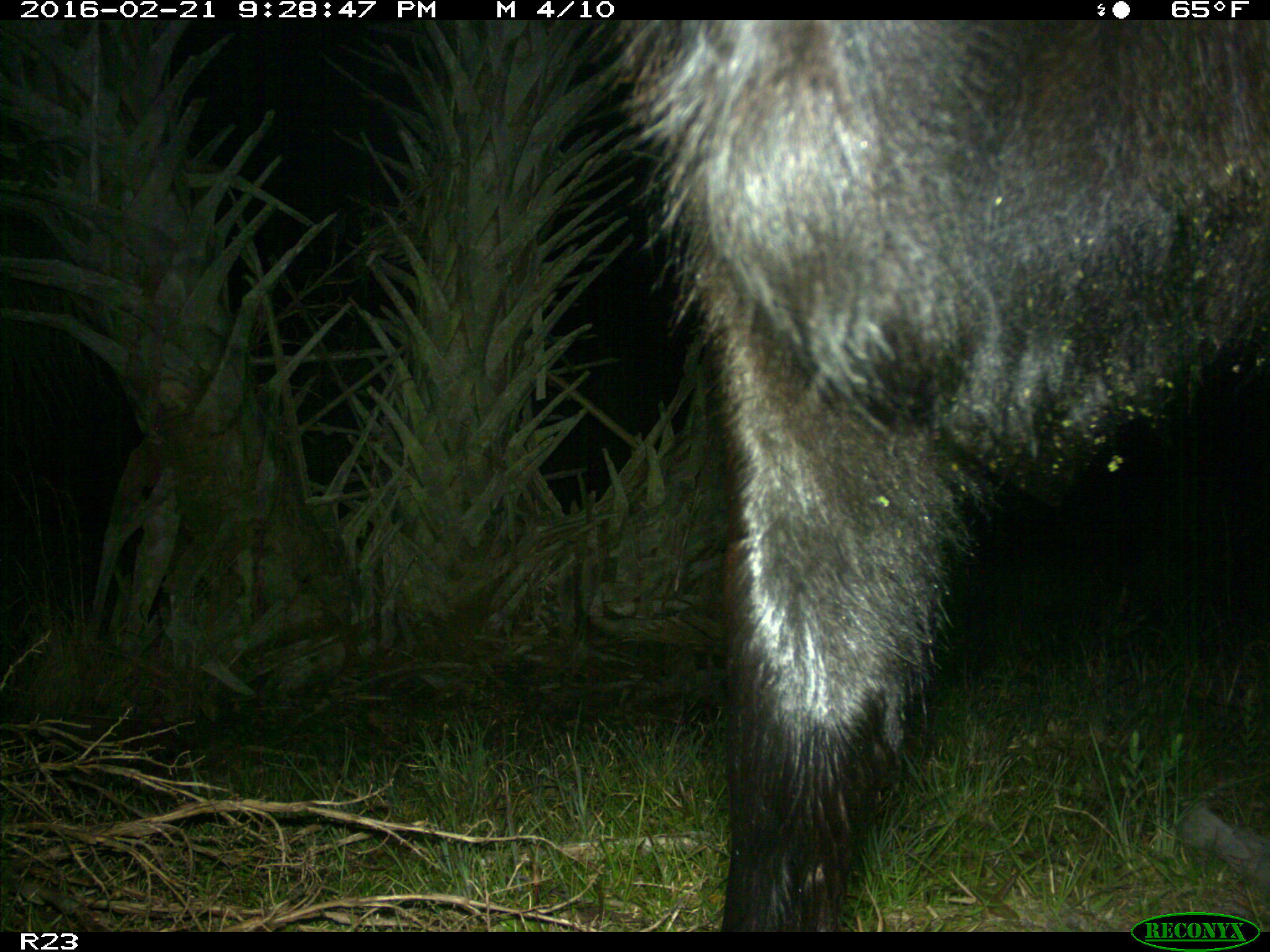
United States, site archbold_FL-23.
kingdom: Animalia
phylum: Chordata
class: Mammalia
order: Artiodactyla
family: Bovidae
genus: Bos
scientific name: Bos taurus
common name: domestic cow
Bos taurus (domestic cow).